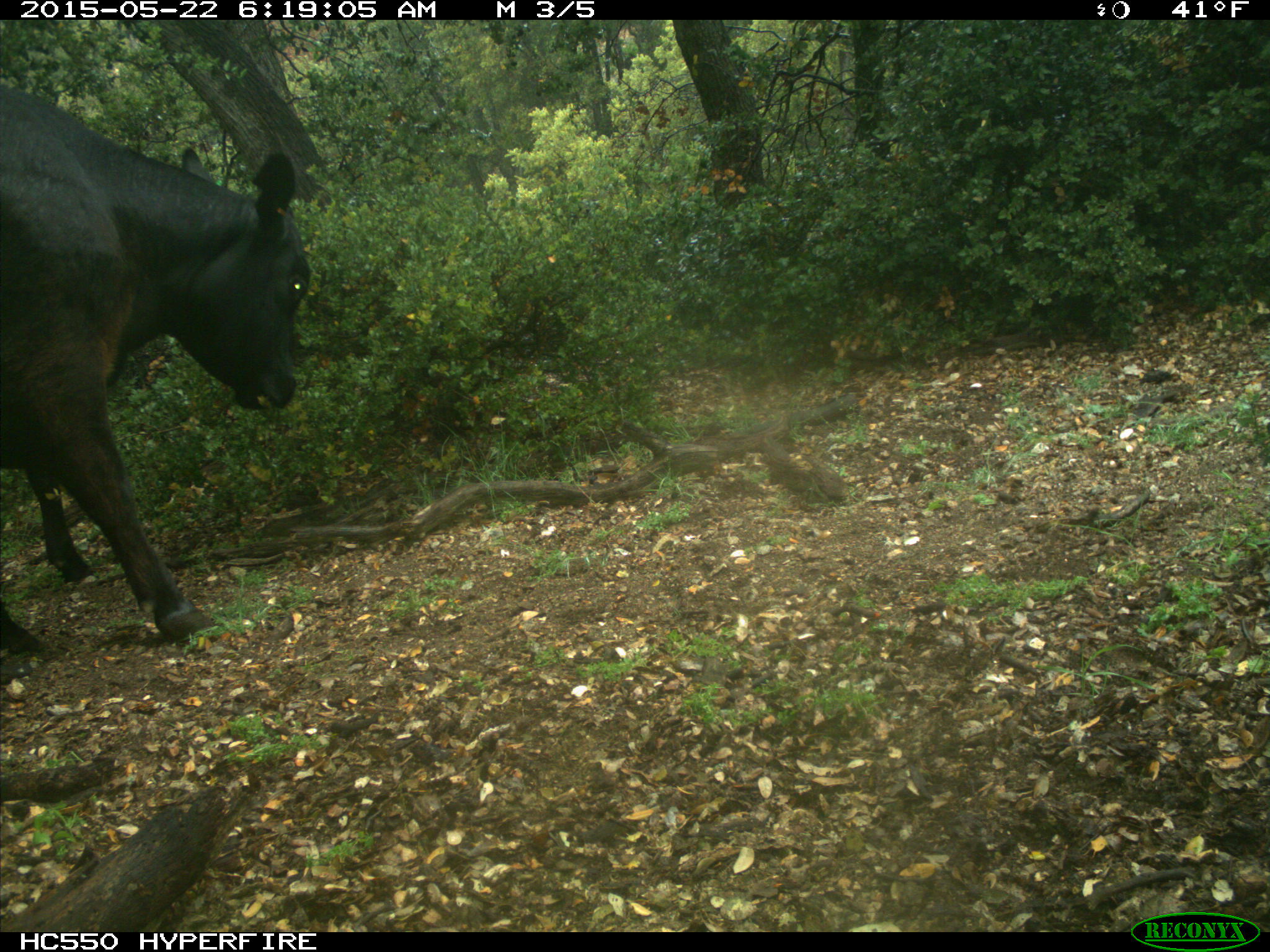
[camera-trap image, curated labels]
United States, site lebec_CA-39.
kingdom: Animalia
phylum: Chordata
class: Mammalia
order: Artiodactyla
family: Bovidae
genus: Bos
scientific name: Bos taurus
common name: domestic cow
Bos taurus (domestic cow).